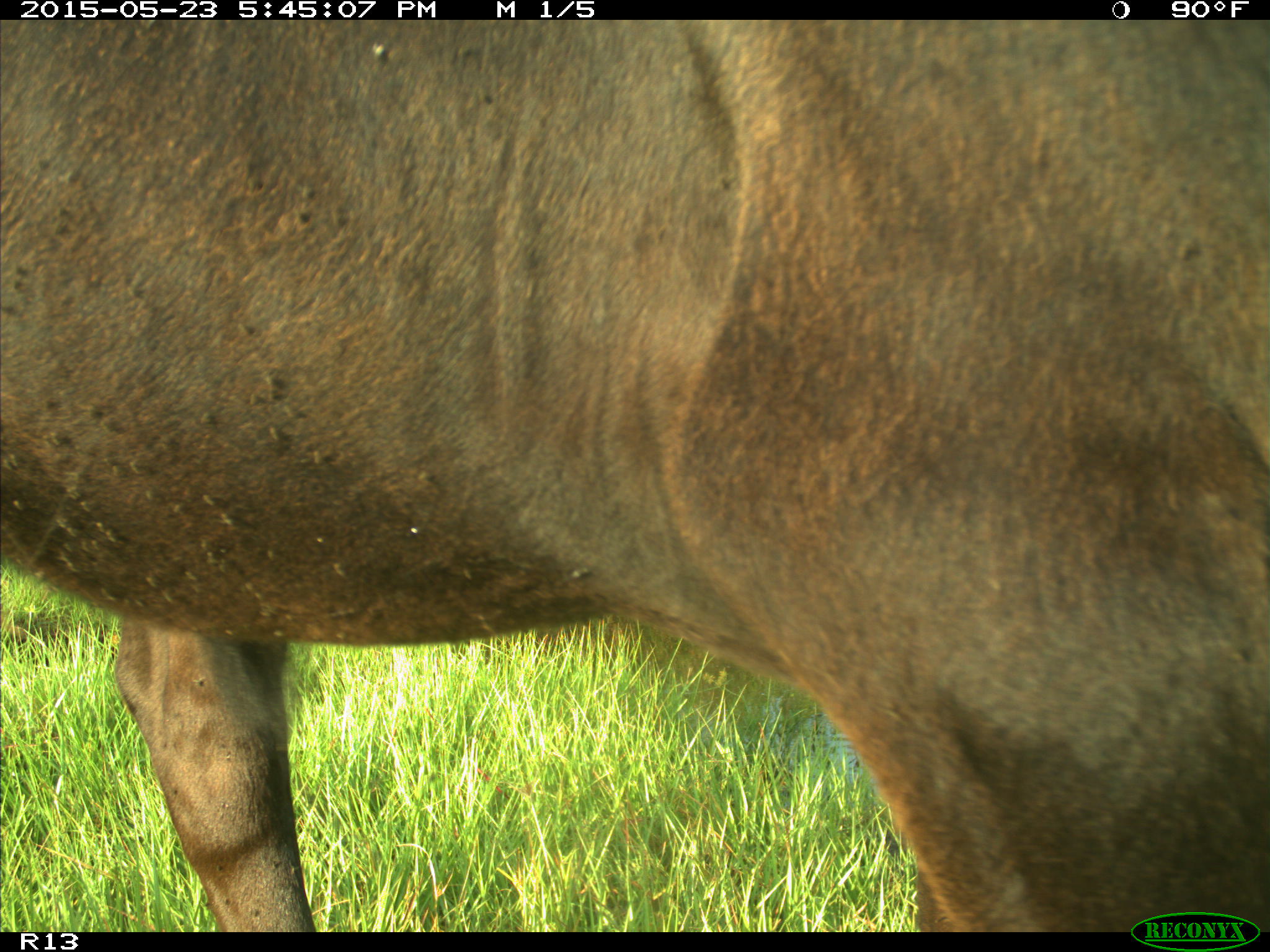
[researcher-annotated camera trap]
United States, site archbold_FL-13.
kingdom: Animalia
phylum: Chordata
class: Mammalia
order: Artiodactyla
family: Bovidae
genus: Bos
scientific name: Bos taurus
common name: domestic cow